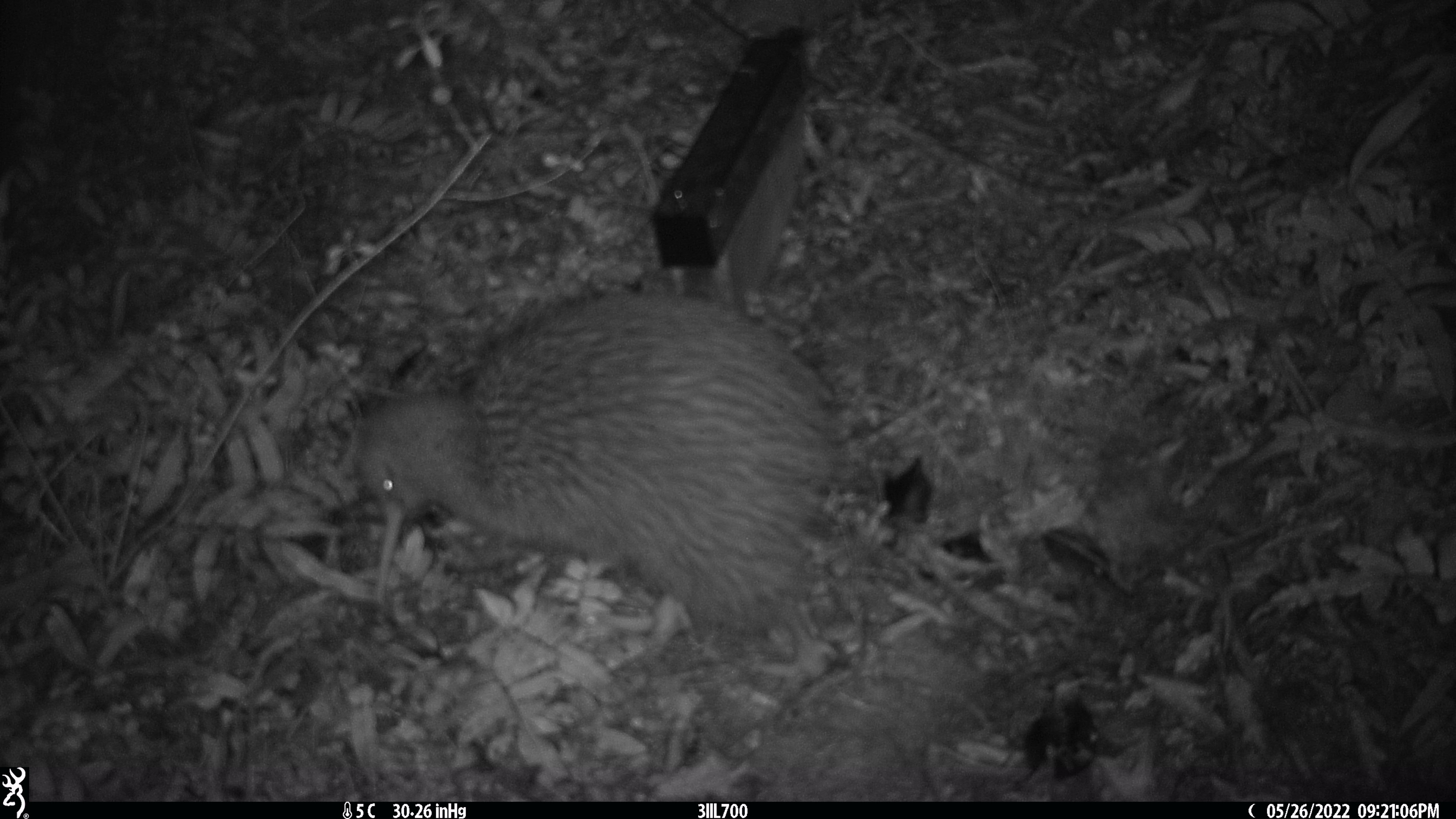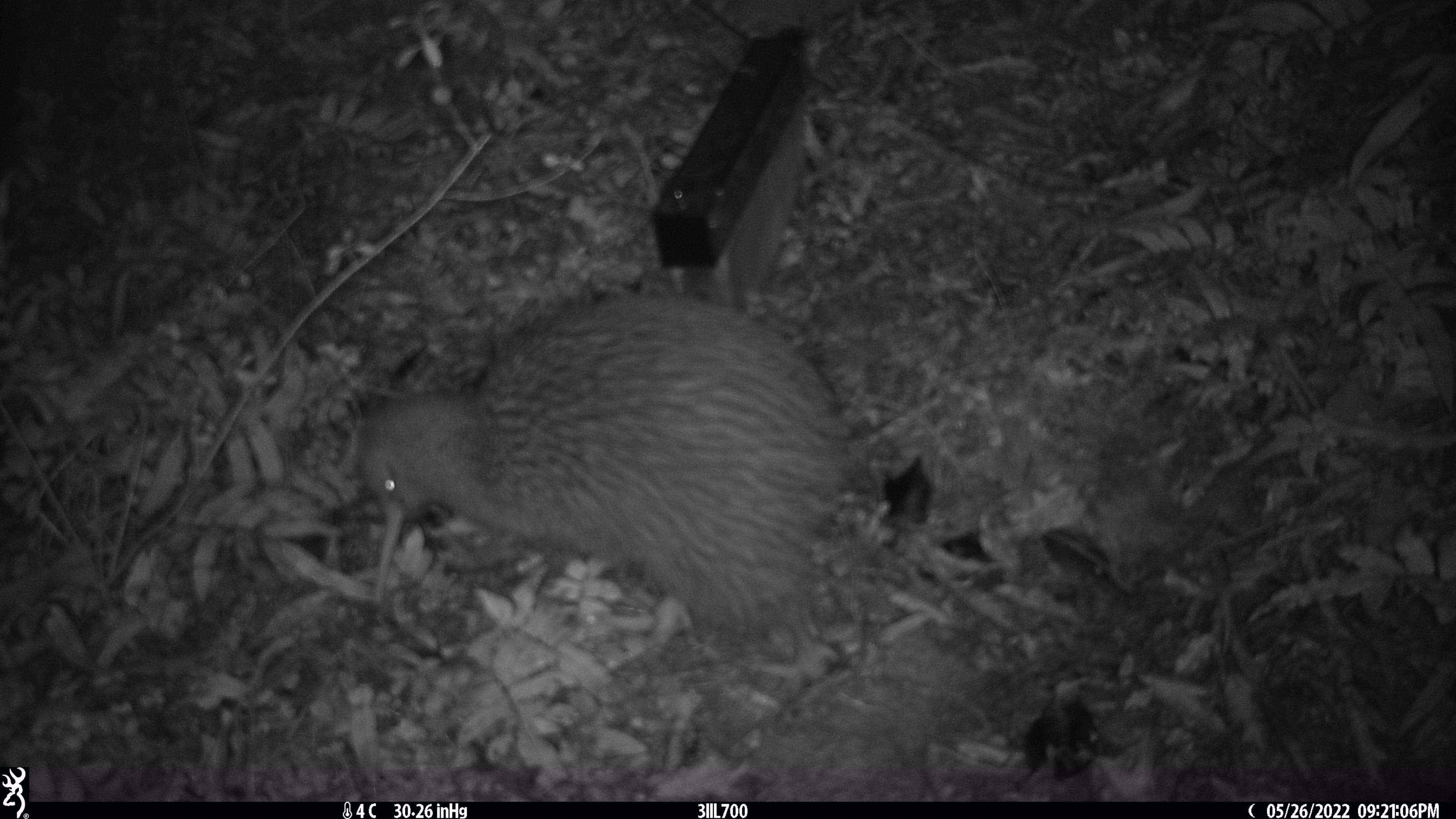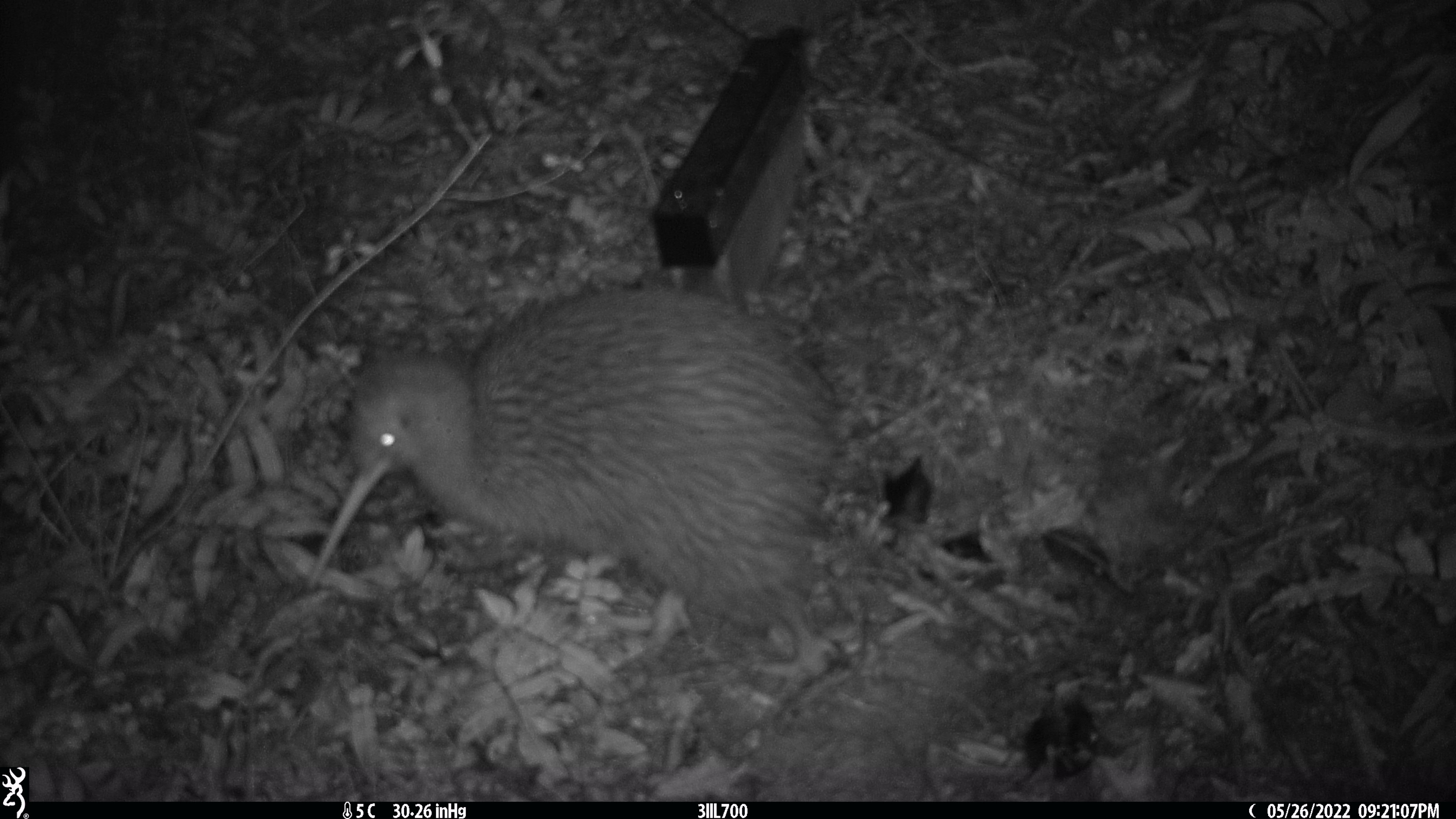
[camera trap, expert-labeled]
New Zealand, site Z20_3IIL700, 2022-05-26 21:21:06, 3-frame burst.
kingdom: Animalia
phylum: Chordata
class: Aves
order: Apterygiformes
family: Apterygidae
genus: Apteryx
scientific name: Apteryx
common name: kiwi